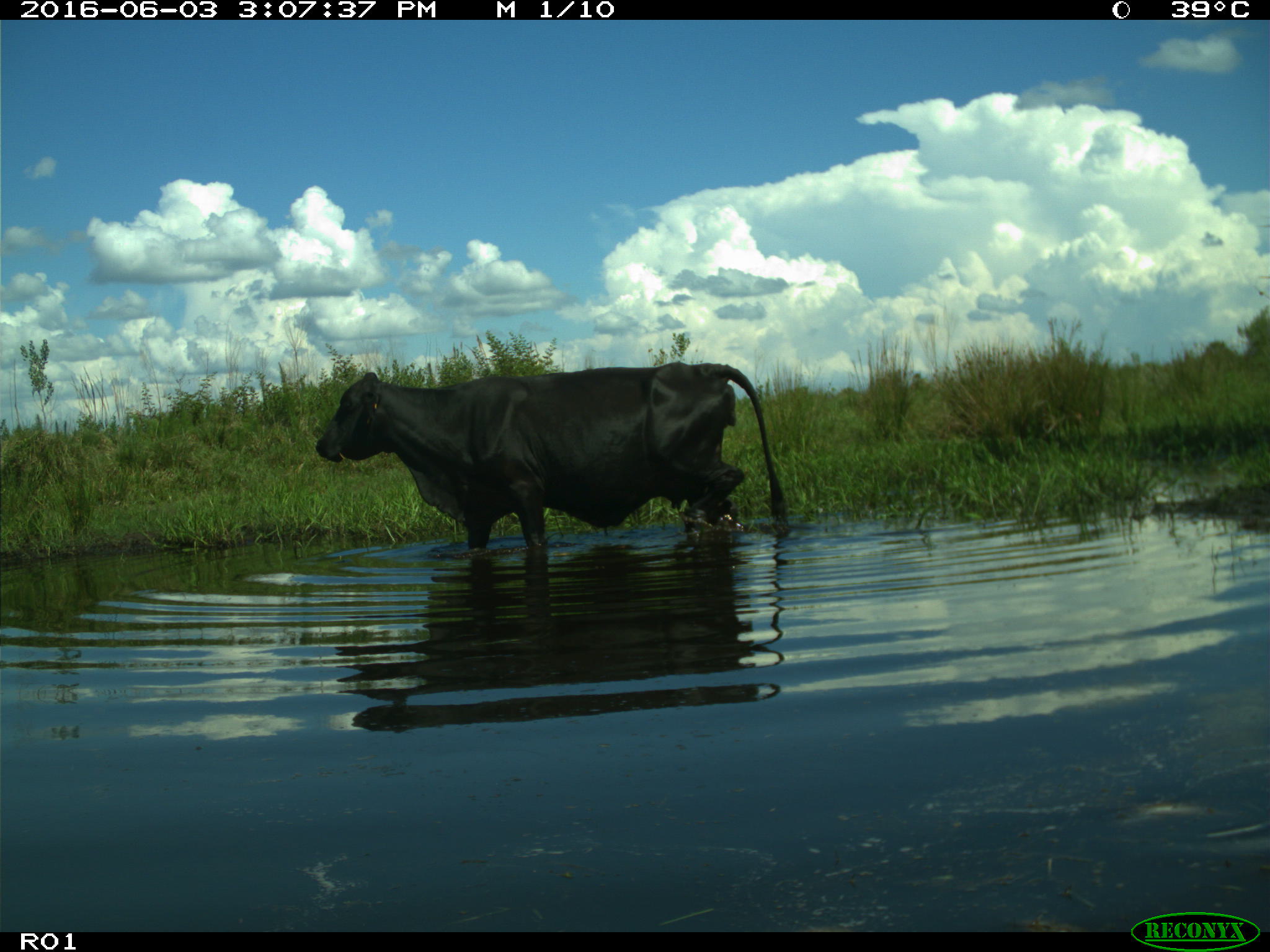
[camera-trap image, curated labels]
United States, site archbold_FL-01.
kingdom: Animalia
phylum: Chordata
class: Mammalia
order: Artiodactyla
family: Bovidae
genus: Bos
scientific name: Bos taurus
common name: domestic cow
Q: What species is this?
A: Bos taurus (domestic cow).